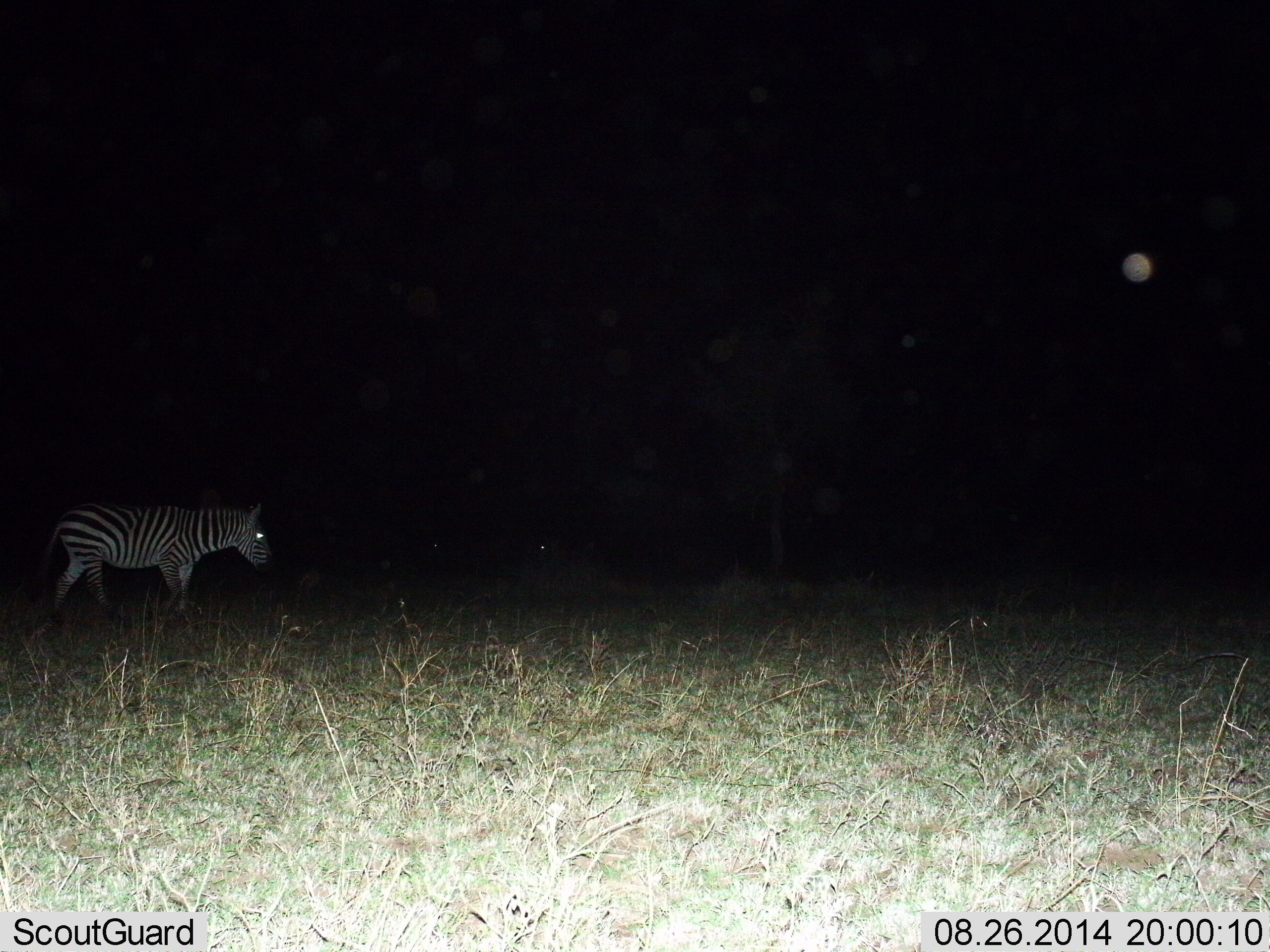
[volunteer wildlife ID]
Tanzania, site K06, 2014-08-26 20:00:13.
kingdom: Animalia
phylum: Chordata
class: Mammalia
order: Perissodactyla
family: Equidae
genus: Equus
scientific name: Equus quagga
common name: plains zebra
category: zebra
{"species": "zebra (plains zebra) (Equus quagga)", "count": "1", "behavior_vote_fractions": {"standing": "40%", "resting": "0%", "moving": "60%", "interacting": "0%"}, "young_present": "0%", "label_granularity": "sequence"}